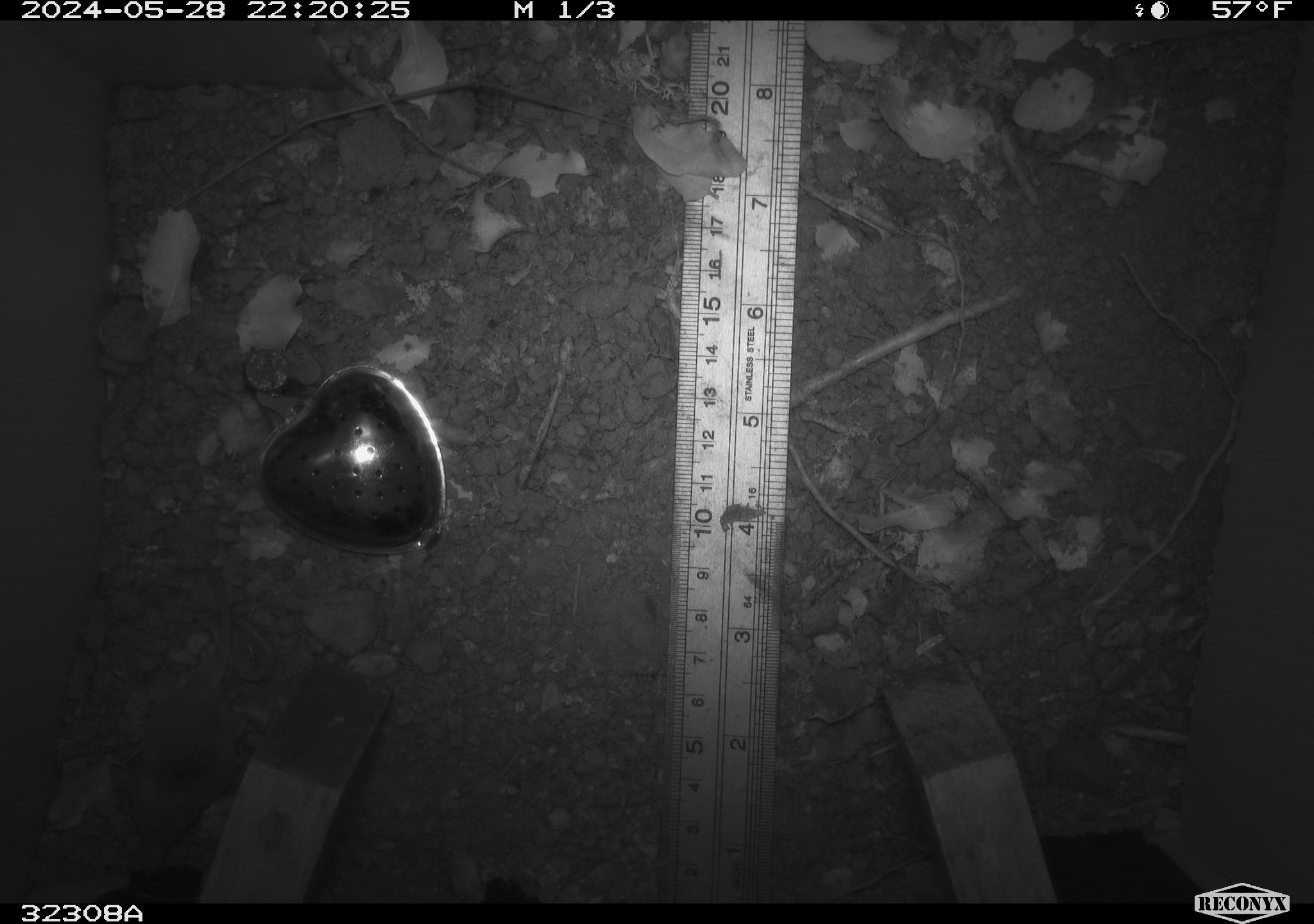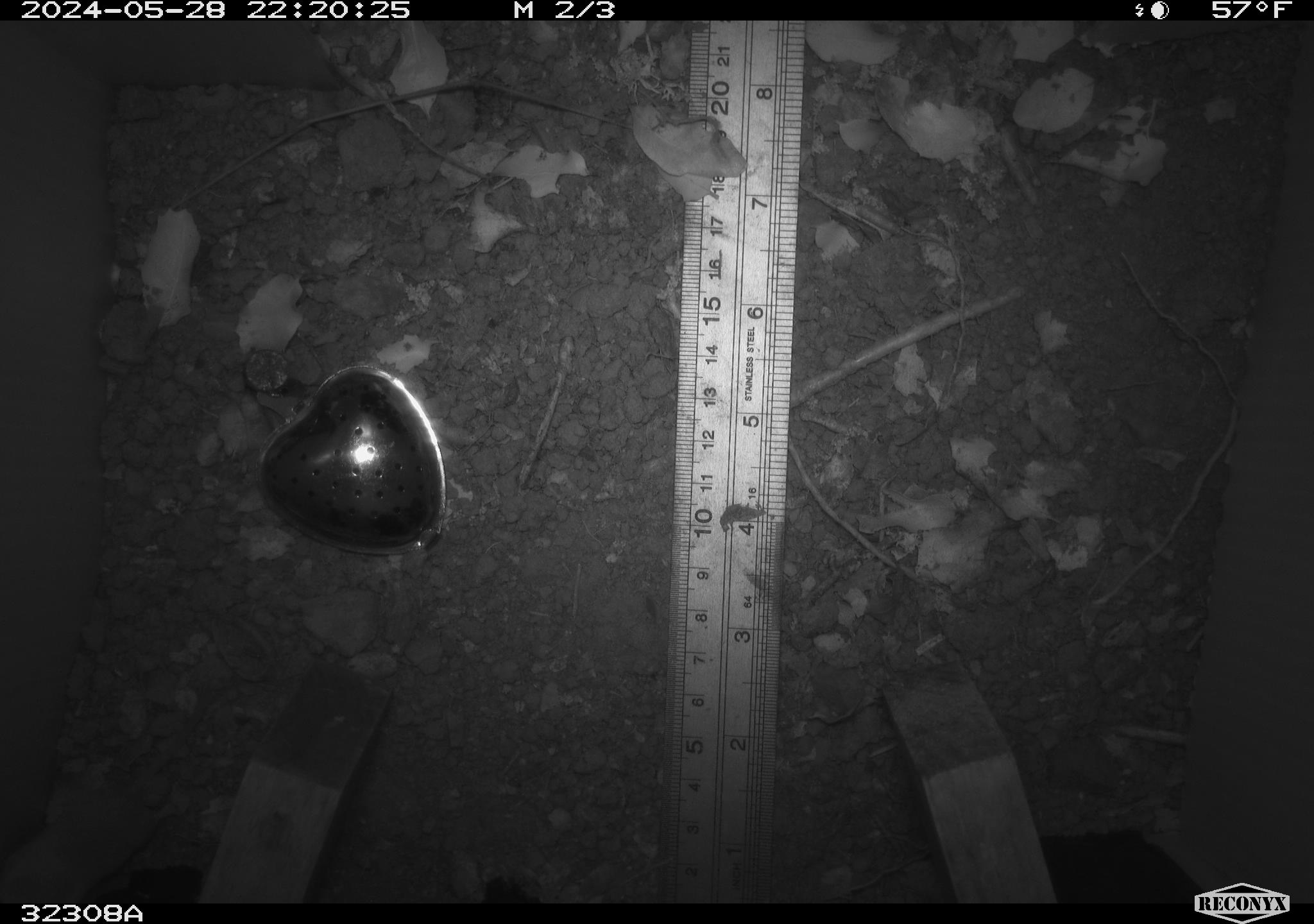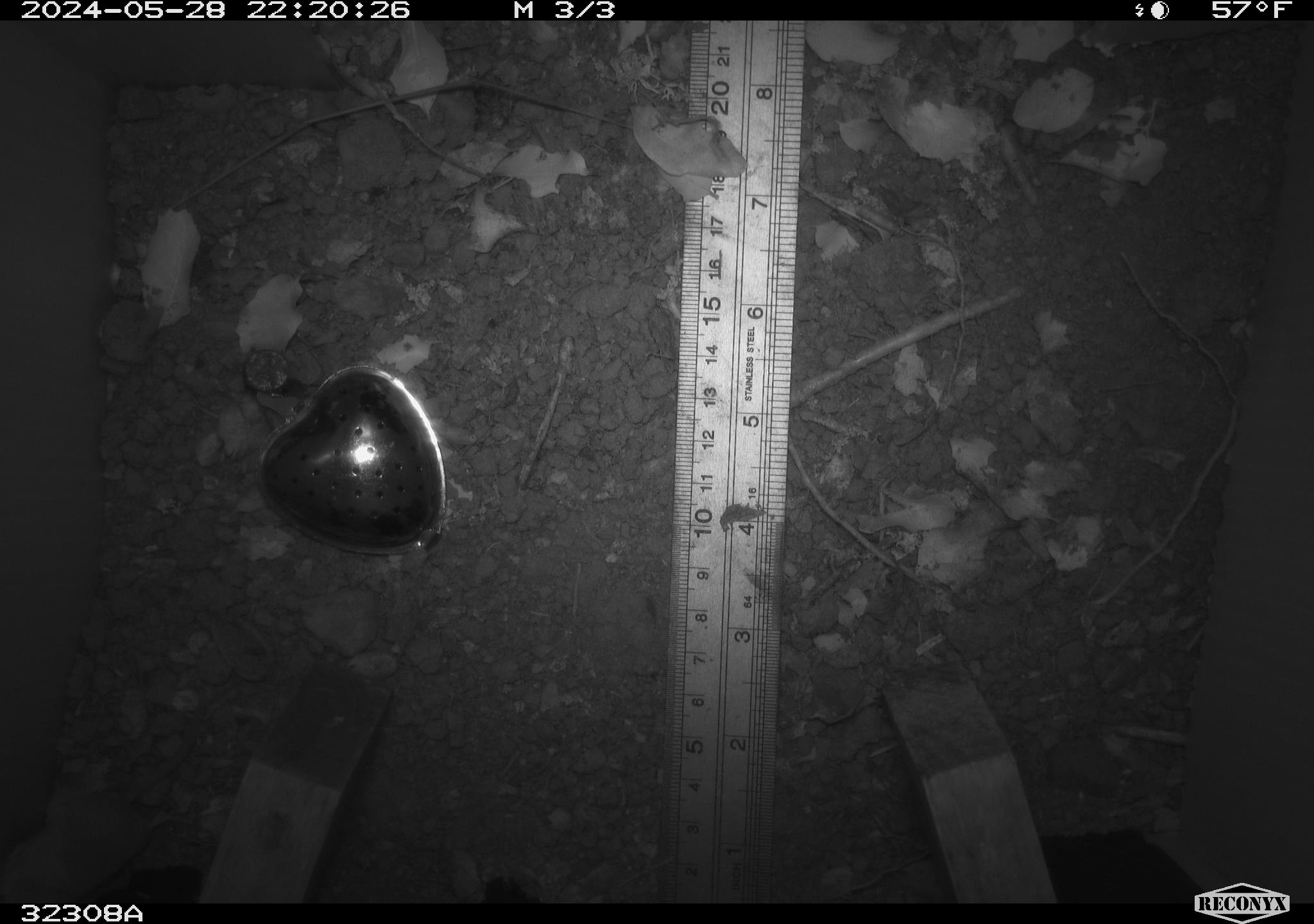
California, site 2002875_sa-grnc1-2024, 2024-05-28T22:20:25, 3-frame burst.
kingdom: Animalia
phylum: Chordata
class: Mammalia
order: Eulipotyphla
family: Soricidae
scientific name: Soricidae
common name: shrews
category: soricidae family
Soricidae family (shrews) (Soricidae).